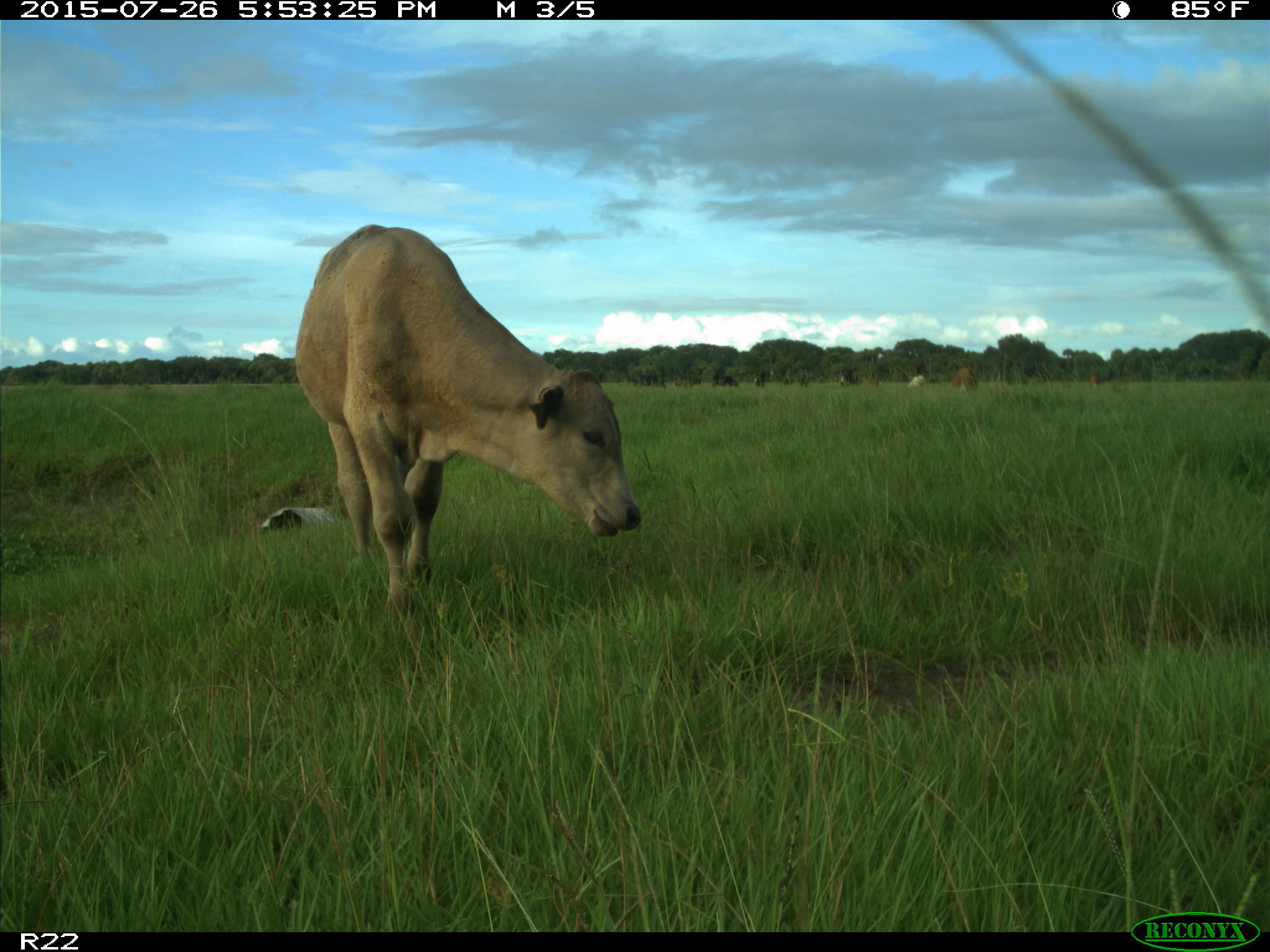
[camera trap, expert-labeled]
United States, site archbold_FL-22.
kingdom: Animalia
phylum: Chordata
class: Mammalia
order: Artiodactyla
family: Bovidae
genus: Bos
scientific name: Bos taurus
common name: domestic cow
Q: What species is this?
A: Bos taurus (domestic cow).